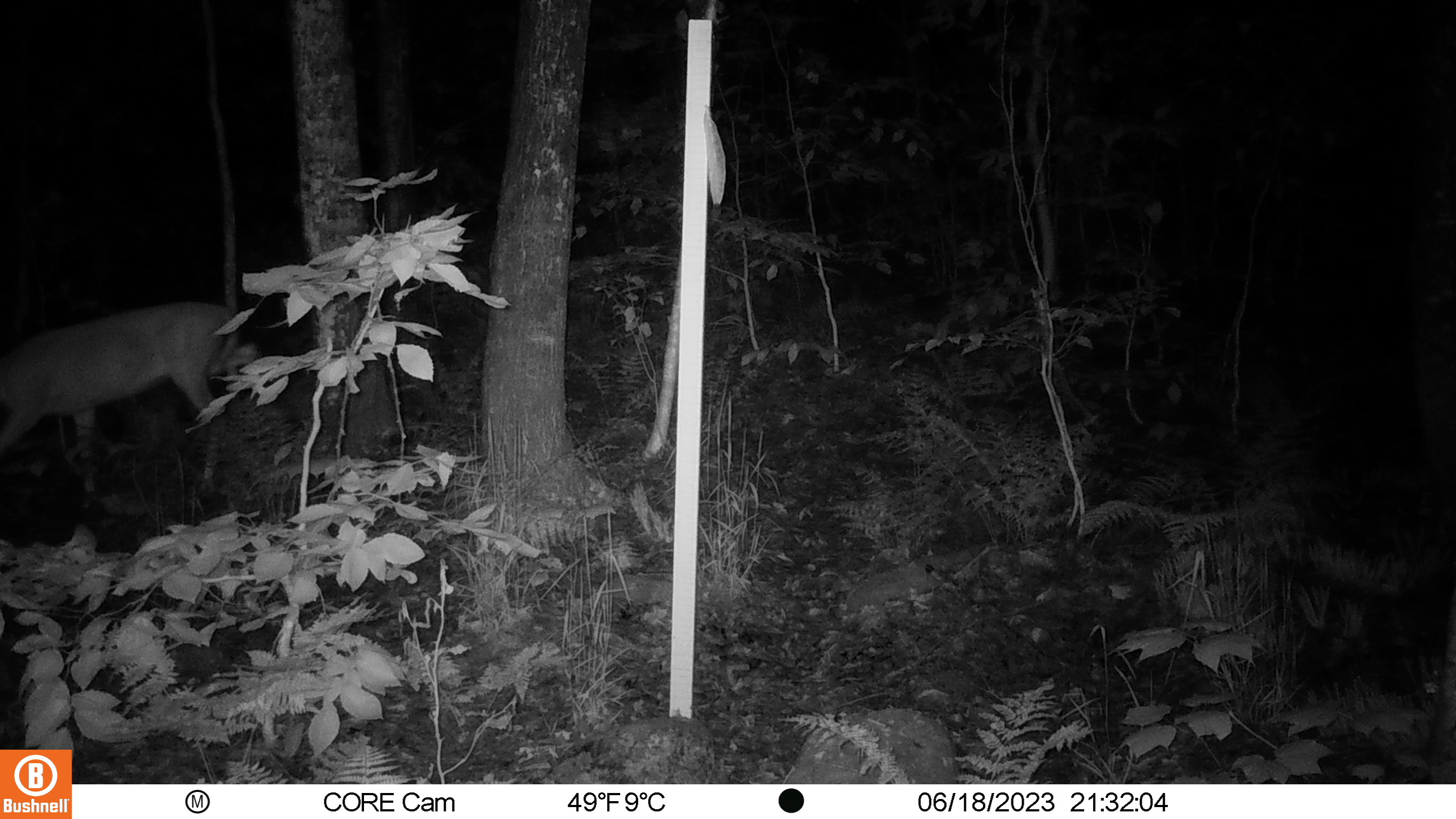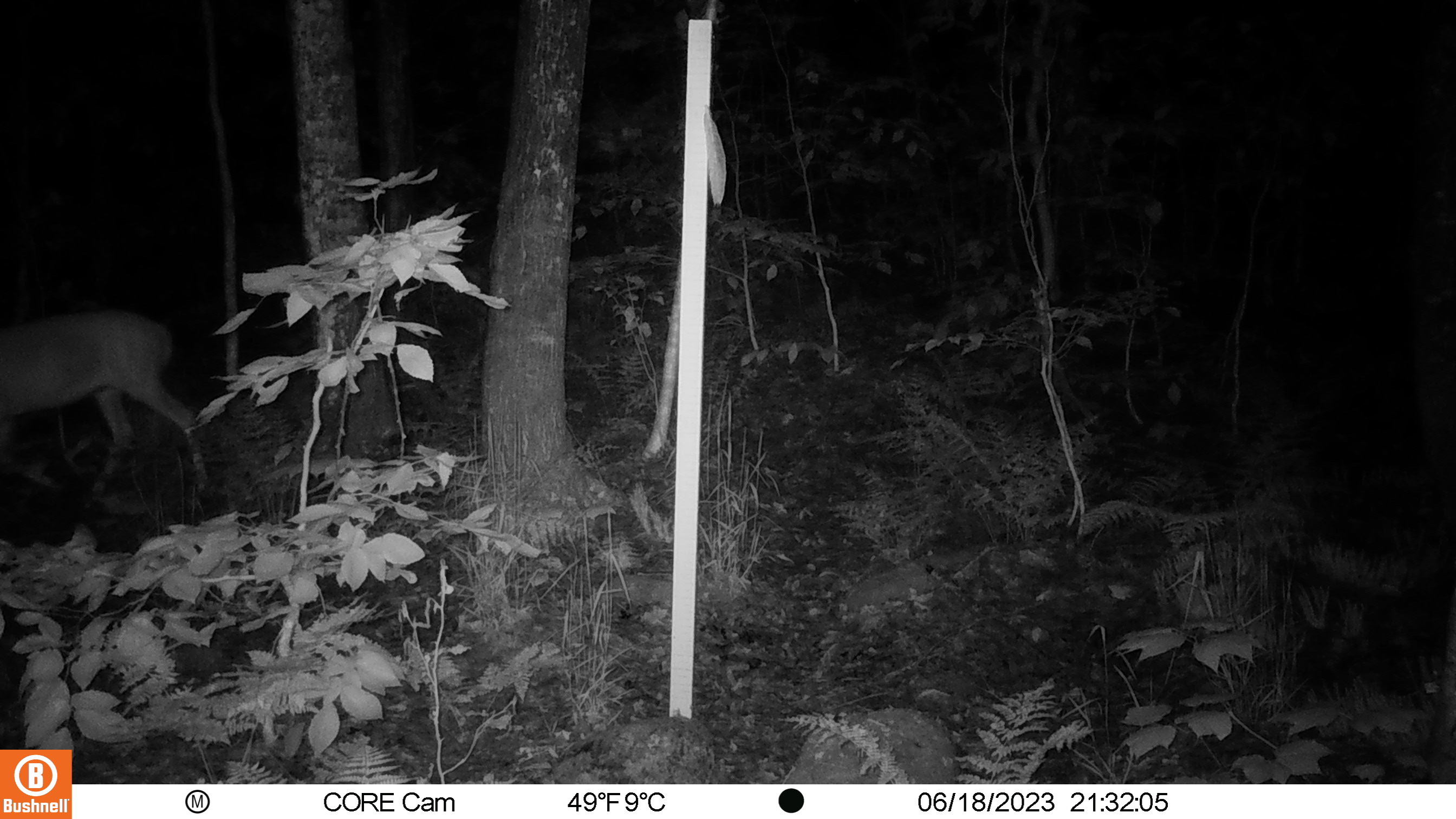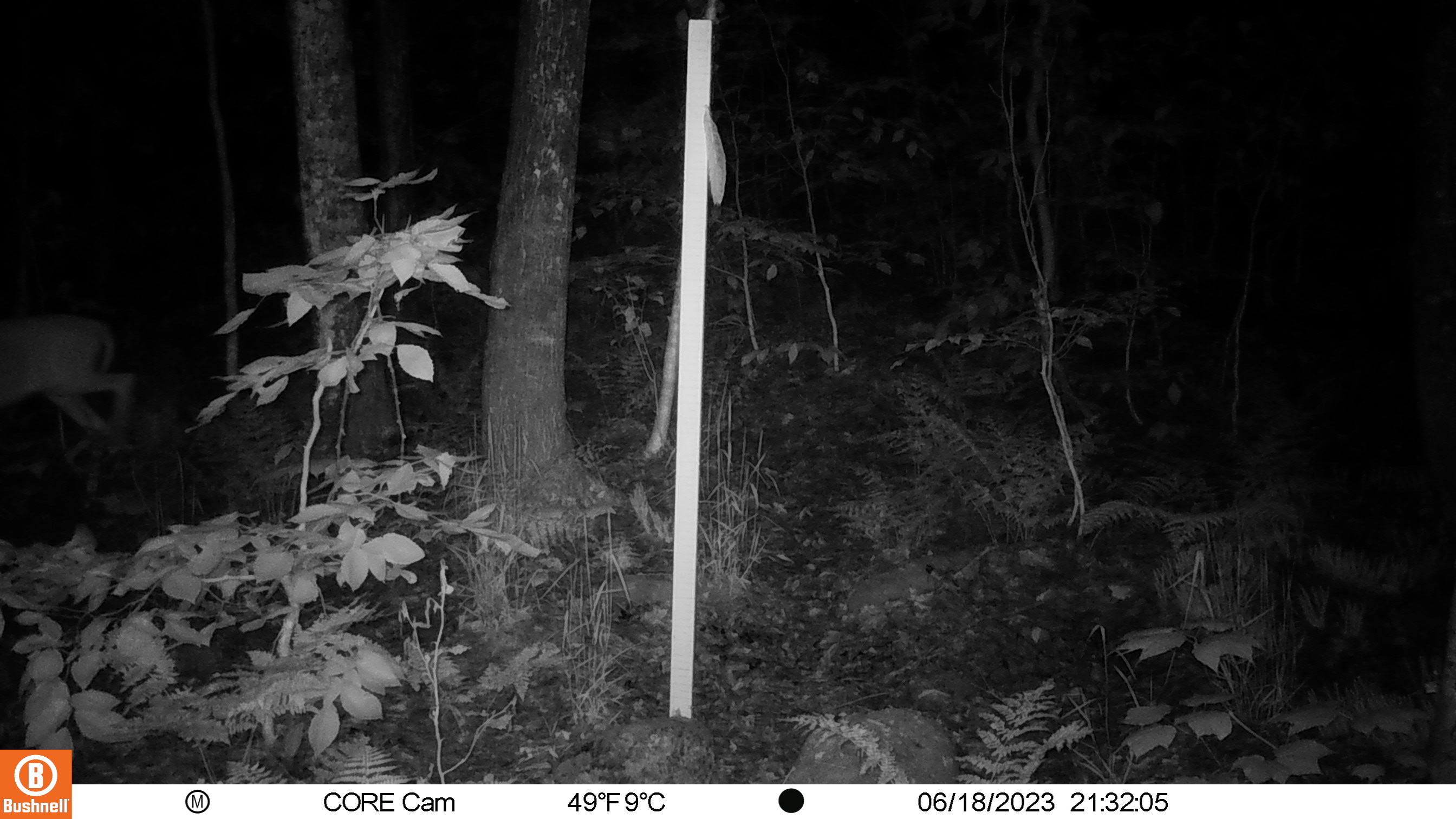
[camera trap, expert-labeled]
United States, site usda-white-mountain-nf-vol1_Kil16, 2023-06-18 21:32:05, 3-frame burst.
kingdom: Animalia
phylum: Chordata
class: Mammalia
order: Artiodactyla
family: Cervidae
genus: Odocoileus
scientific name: Odocoileus virginianus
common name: white-tailed deer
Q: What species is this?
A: White-tailed deer (Odocoileus virginianus).